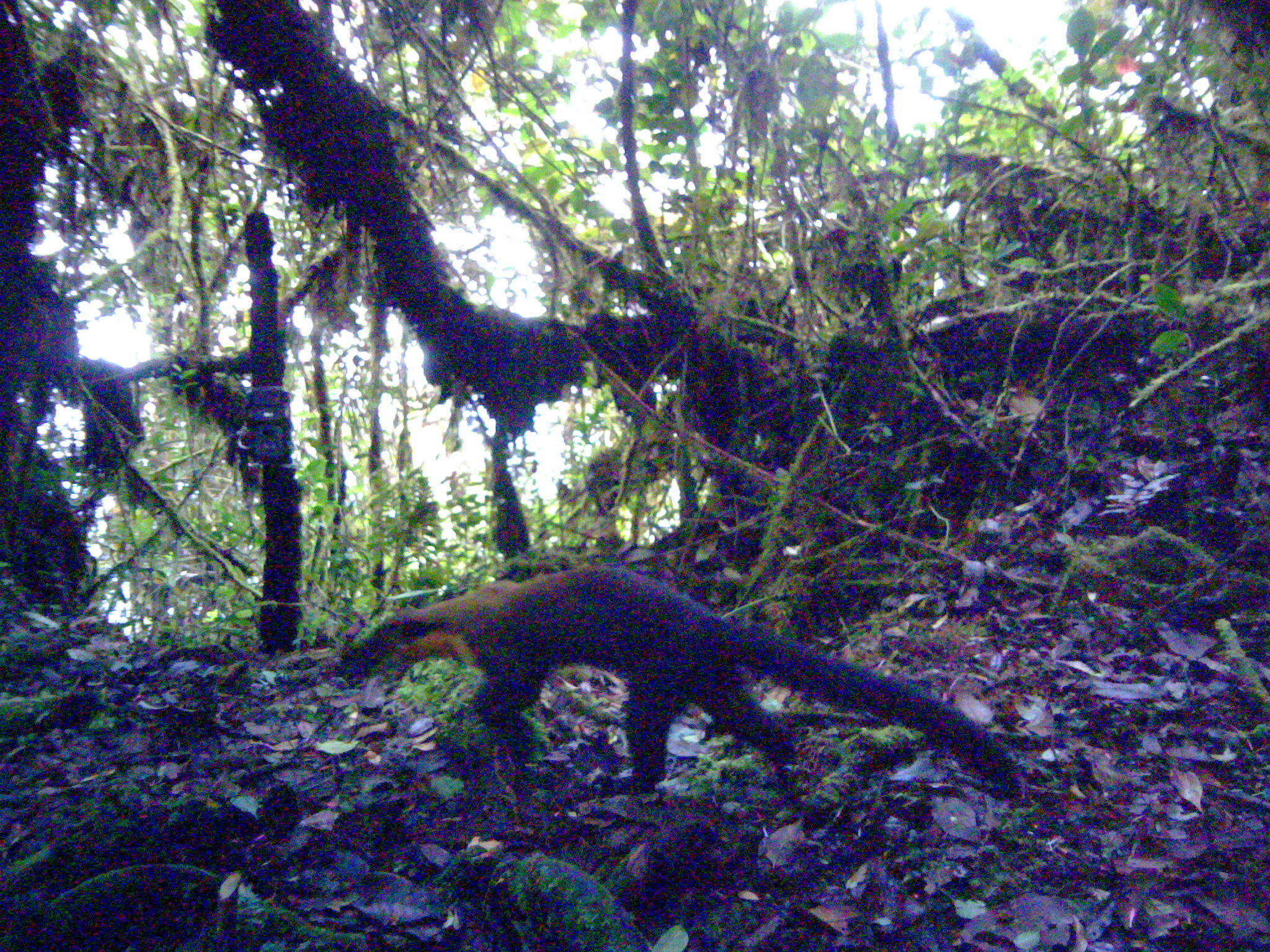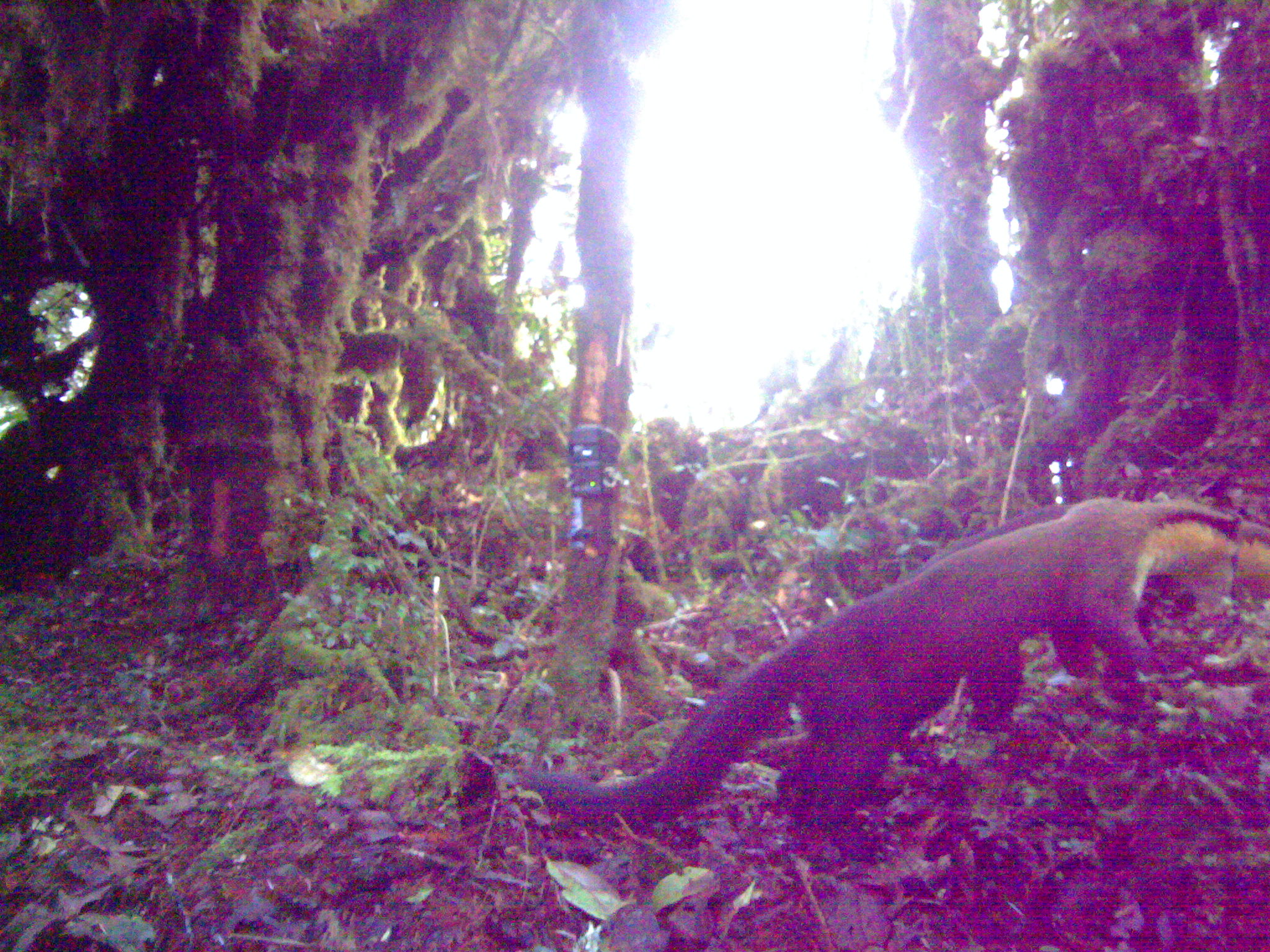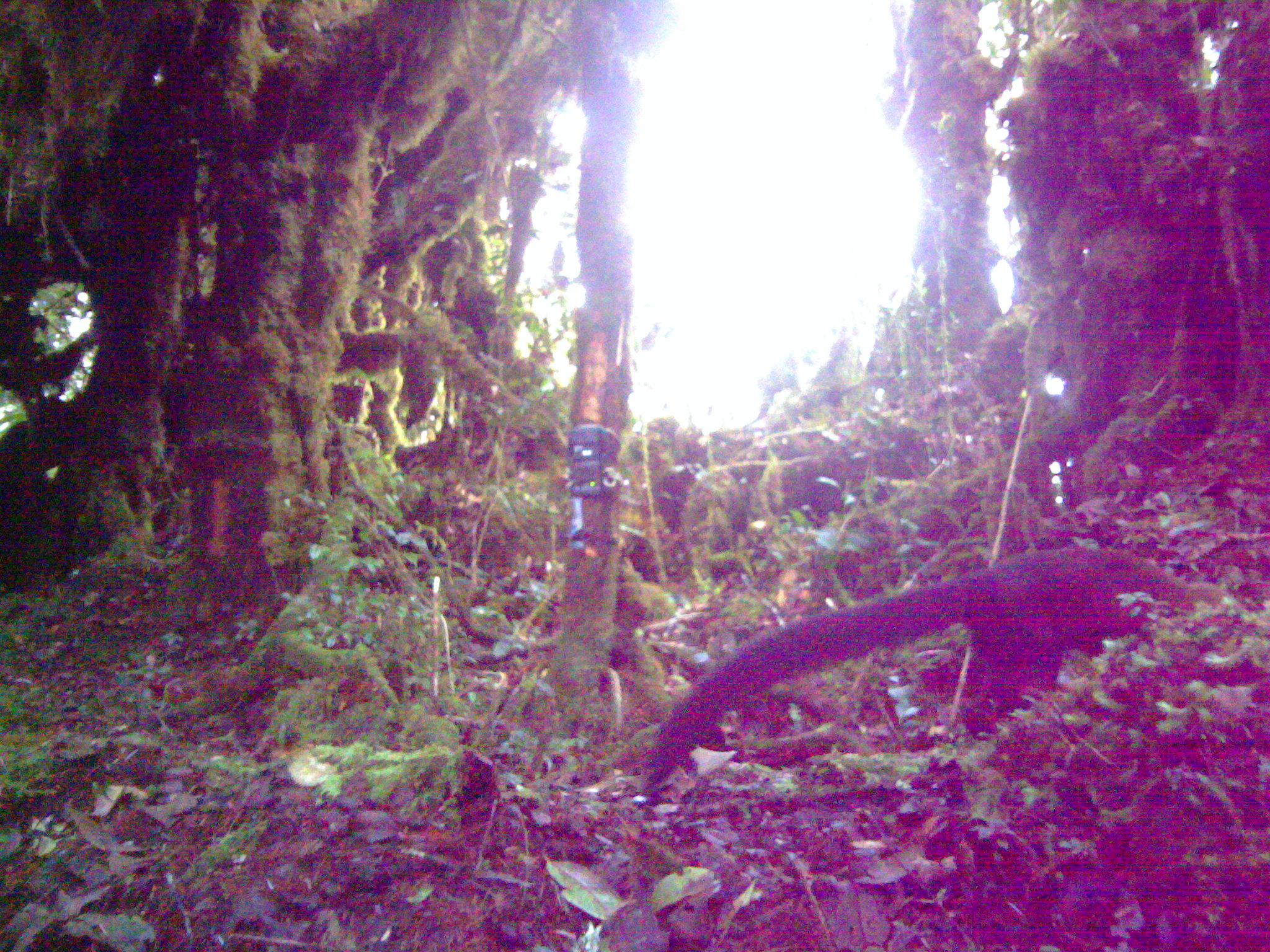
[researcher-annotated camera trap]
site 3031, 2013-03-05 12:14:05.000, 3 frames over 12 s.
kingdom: Animalia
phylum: Chordata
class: Mammalia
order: Carnivora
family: Mustelidae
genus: Martes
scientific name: Martes flavigula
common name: yellow-throated marten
Martes flavigula (yellow-throated marten), count 1.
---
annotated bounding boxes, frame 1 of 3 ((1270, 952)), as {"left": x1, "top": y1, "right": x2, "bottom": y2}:
martes flavigula: {"left": 387, "top": 565, "right": 1019, "bottom": 799}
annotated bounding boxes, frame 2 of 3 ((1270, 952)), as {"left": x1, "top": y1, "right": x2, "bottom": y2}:
martes flavigula: {"left": 526, "top": 497, "right": 1241, "bottom": 833}; {"left": 657, "top": 502, "right": 1270, "bottom": 774}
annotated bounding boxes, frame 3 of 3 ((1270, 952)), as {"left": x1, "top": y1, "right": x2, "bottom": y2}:
martes flavigula: {"left": 636, "top": 540, "right": 1193, "bottom": 804}